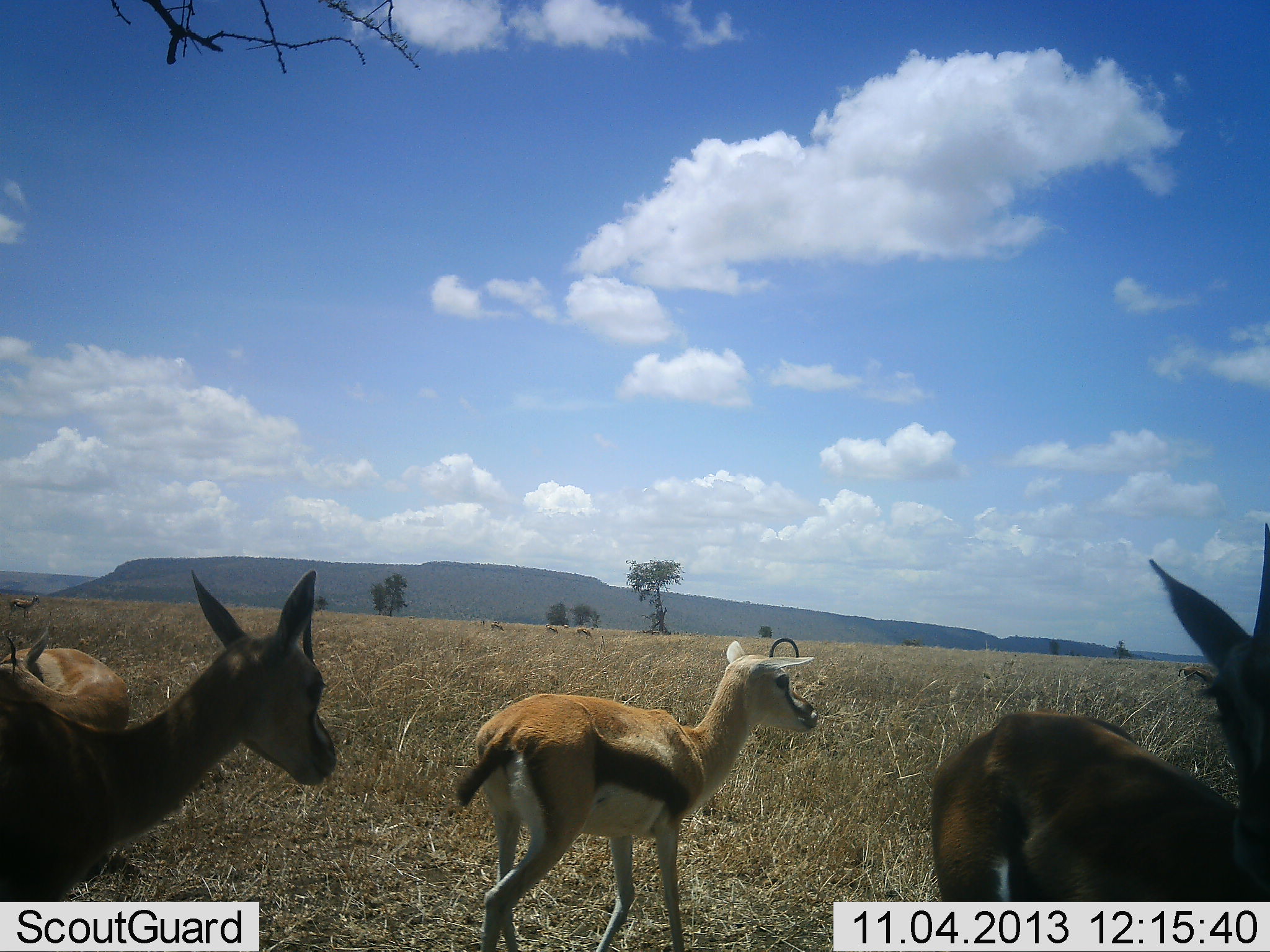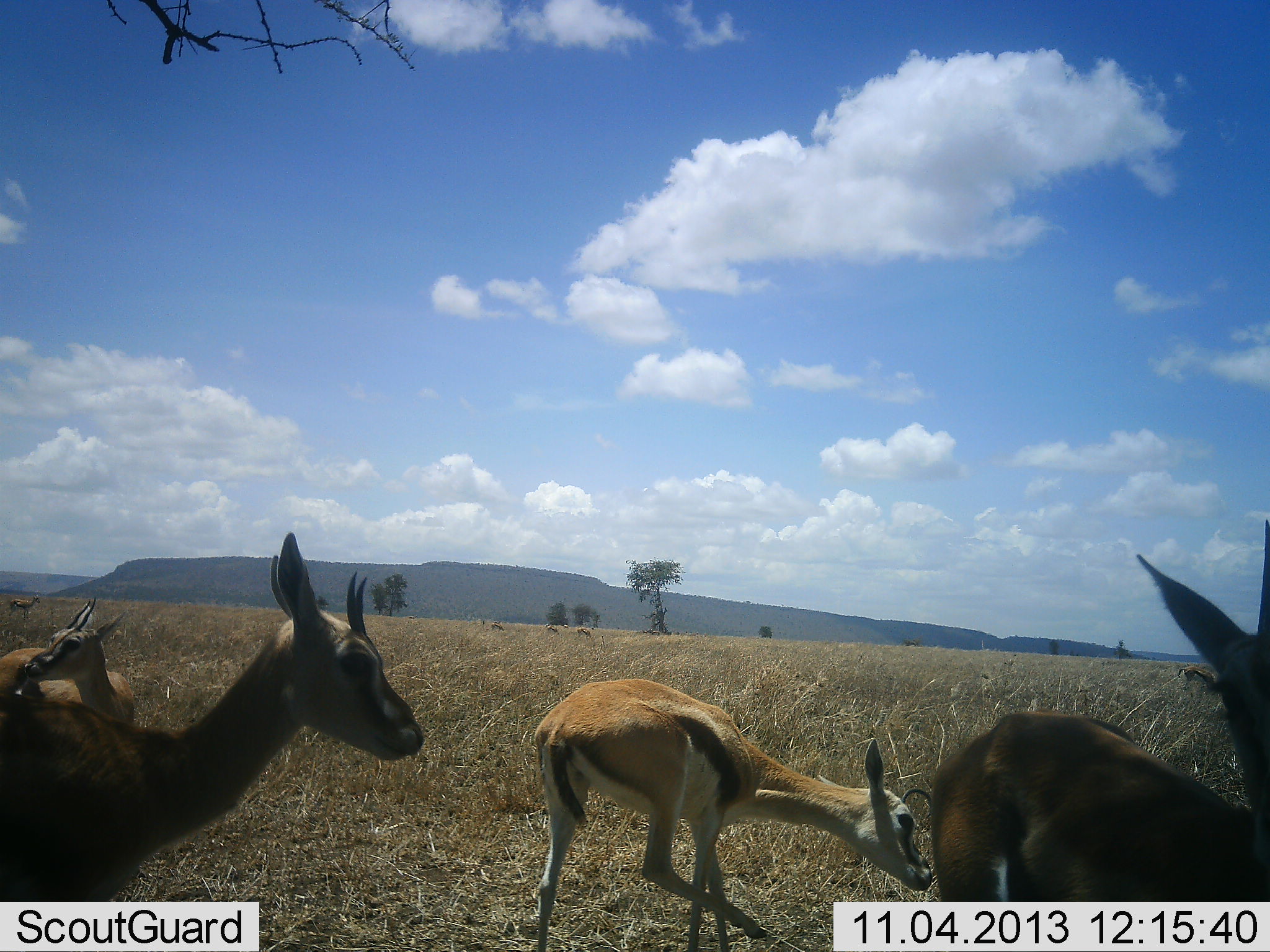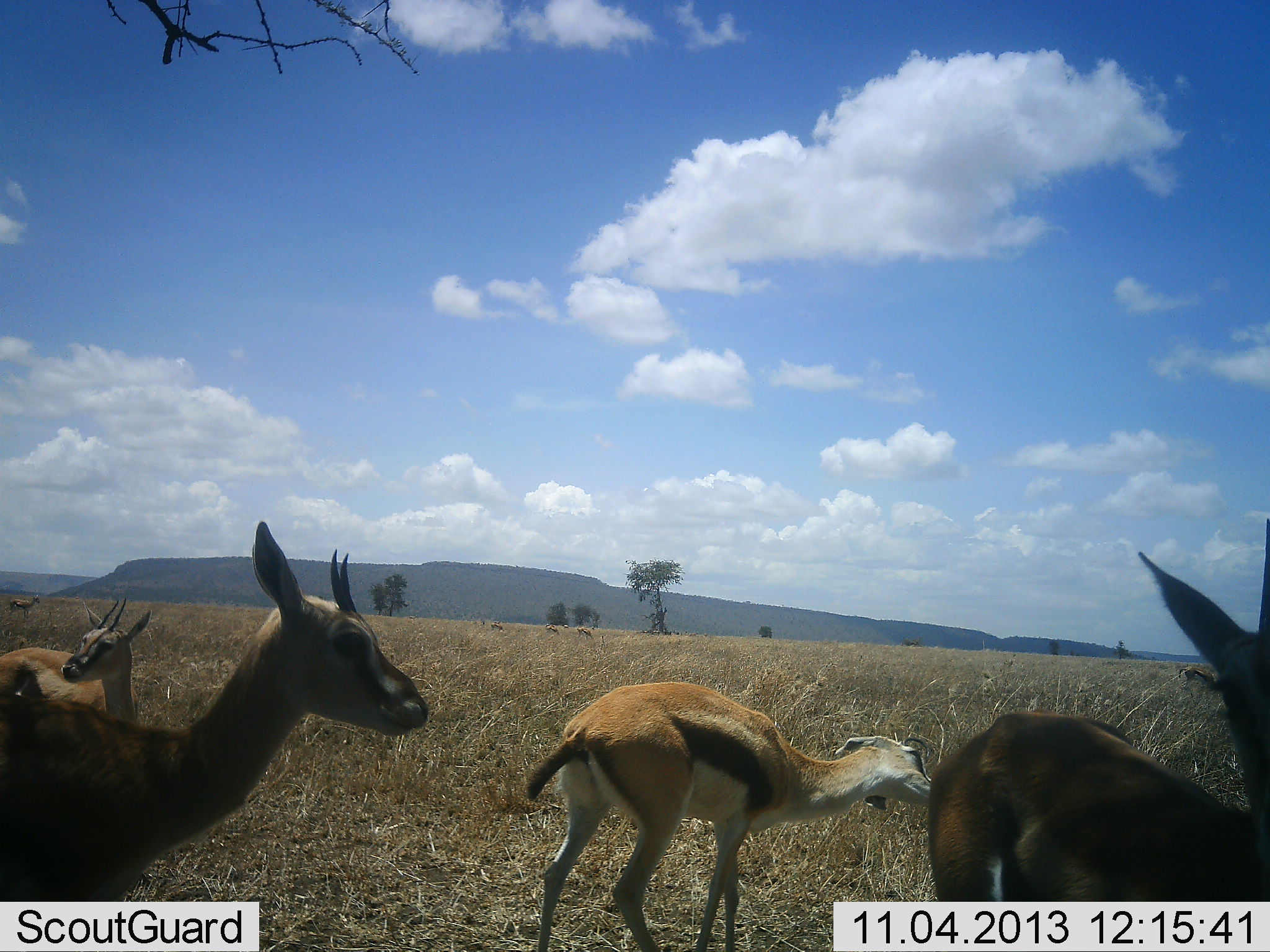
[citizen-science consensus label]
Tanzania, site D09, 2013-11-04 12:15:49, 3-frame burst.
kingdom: Animalia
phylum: Chordata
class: Mammalia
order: Artiodactyla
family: Bovidae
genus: Eudorcas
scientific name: Eudorcas thomsonii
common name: thomson's gazelle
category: gazellethomsons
Gazellethomsons (thomson's gazelle) (Eudorcas thomsonii), count 5. Behavior (volunteer vote fractions): standing 100%, resting 0%, moving 10%, interacting 0%. Young present (vote fraction): 10%. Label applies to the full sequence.